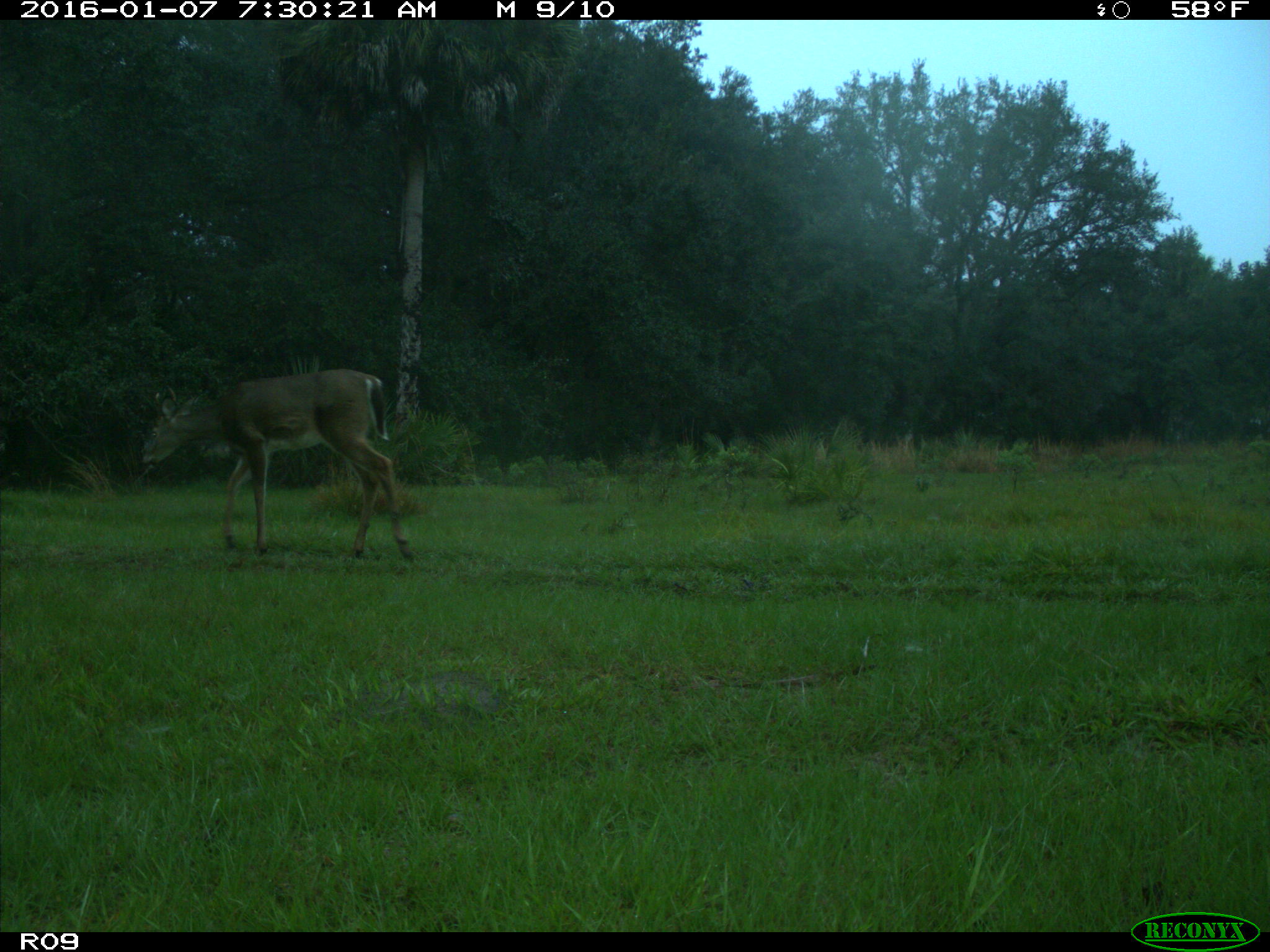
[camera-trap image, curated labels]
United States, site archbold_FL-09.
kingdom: Animalia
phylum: Chordata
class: Mammalia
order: Artiodactyla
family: Cervidae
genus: Odocoileus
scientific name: Odocoileus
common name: deer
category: unidentified deer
Unidentified deer (deer) (Odocoileus).